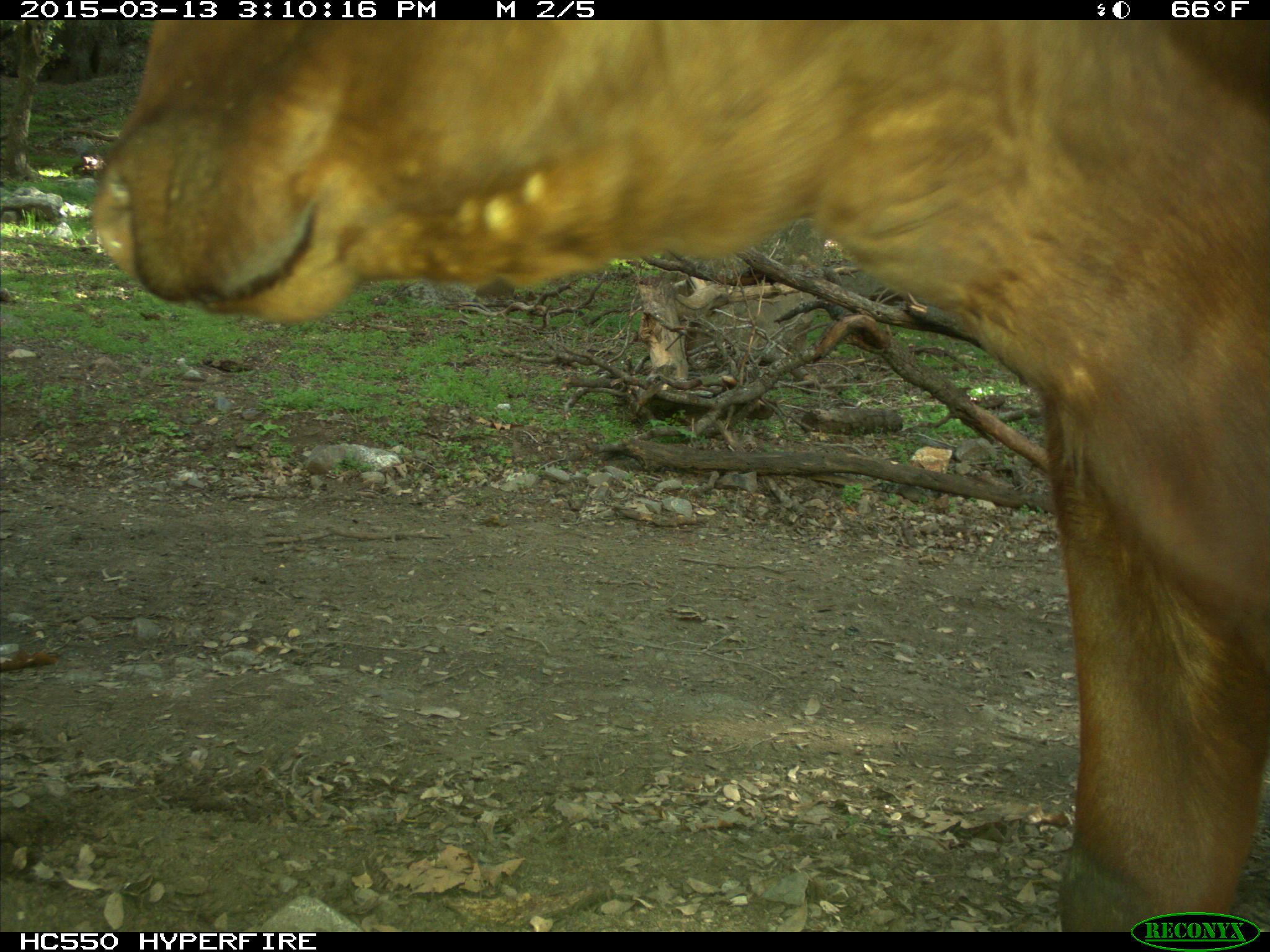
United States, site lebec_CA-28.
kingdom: Animalia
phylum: Chordata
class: Mammalia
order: Artiodactyla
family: Bovidae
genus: Bos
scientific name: Bos taurus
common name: domestic cow